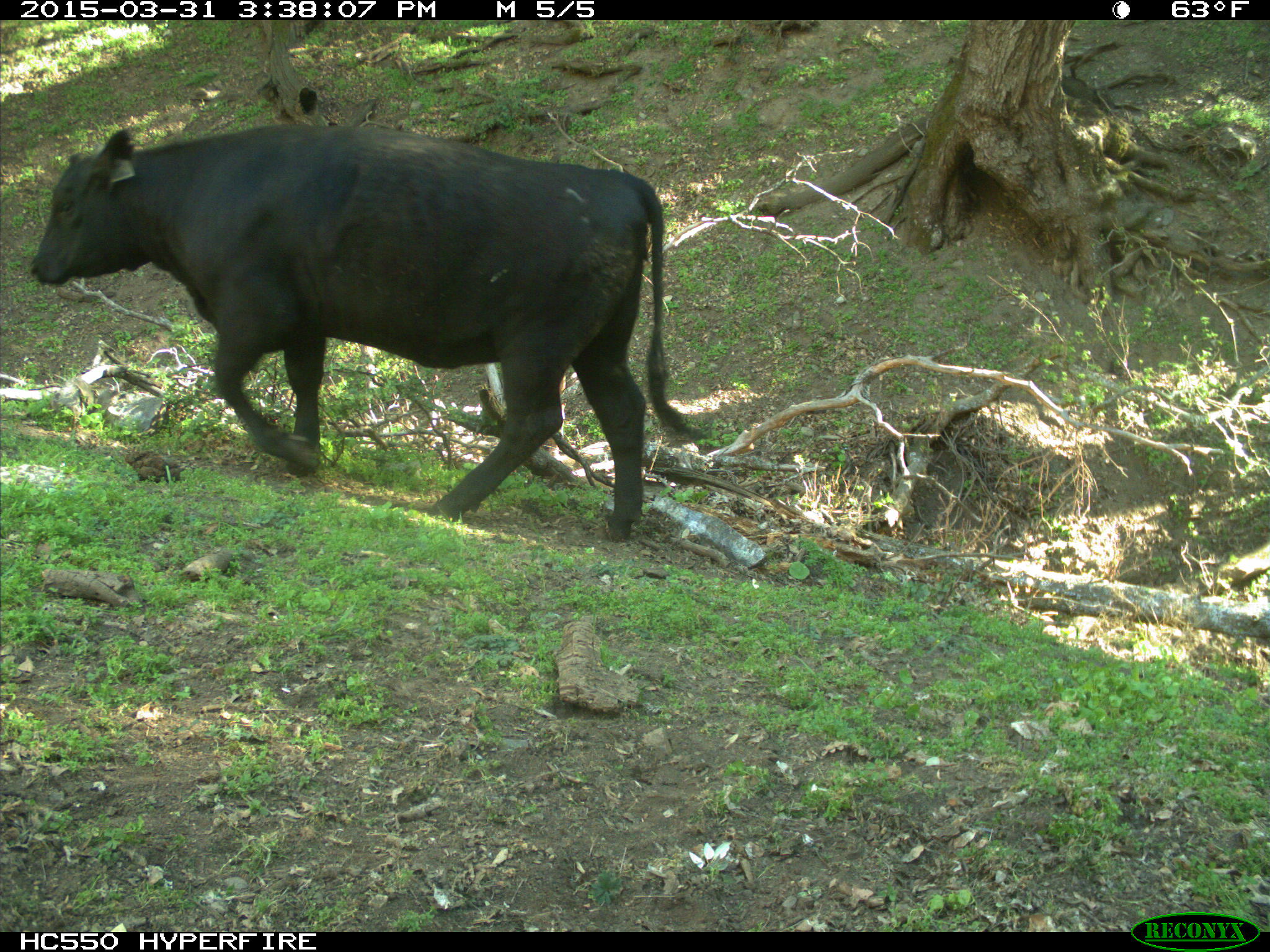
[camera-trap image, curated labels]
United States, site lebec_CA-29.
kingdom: Animalia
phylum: Chordata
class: Mammalia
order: Artiodactyla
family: Bovidae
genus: Bos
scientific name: Bos taurus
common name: domestic cow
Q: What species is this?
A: Bos taurus (domestic cow).